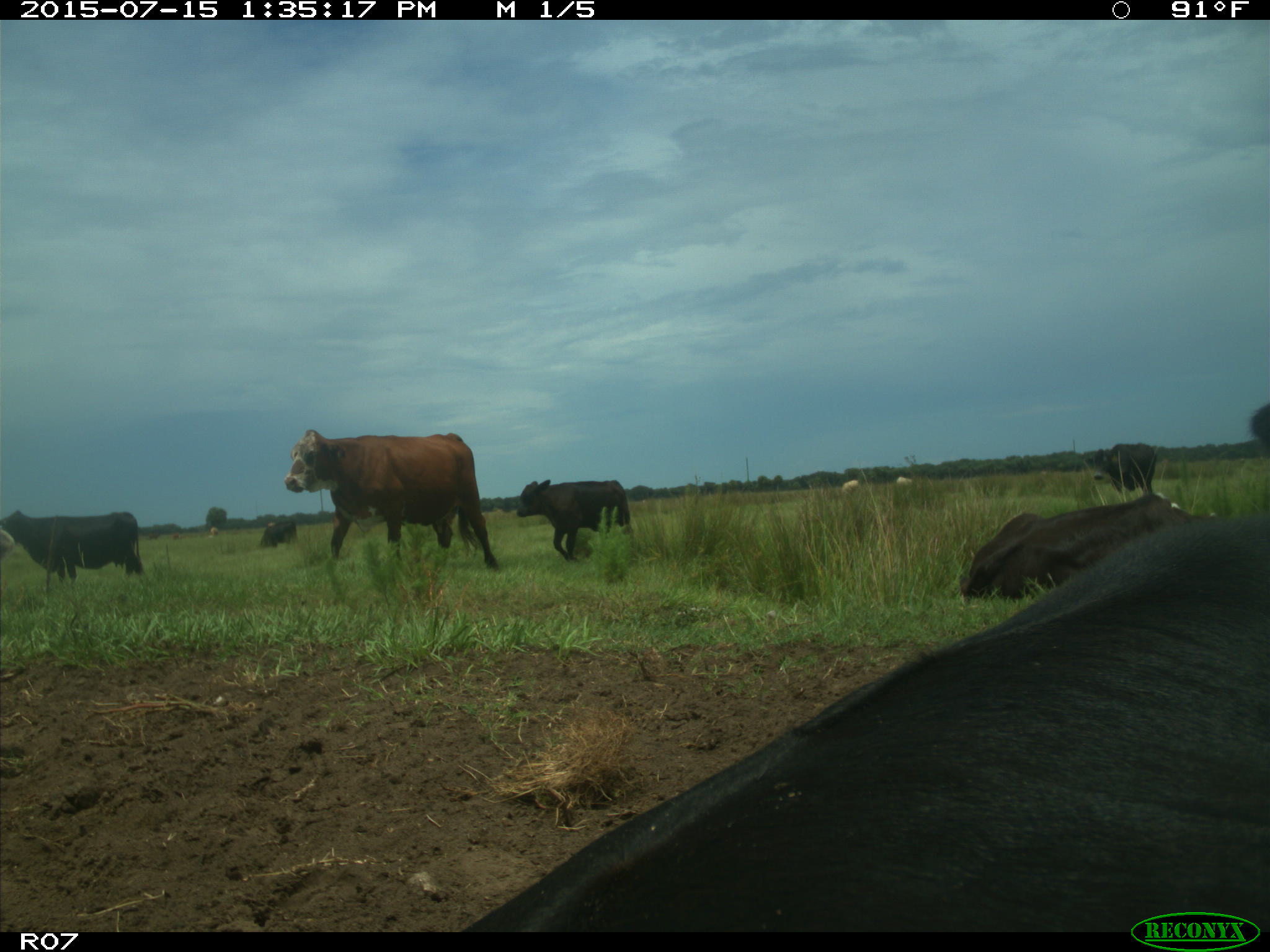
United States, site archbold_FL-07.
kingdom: Animalia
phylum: Chordata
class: Mammalia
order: Artiodactyla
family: Bovidae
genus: Bos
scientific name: Bos taurus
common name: domestic cow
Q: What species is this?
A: Bos taurus (domestic cow).